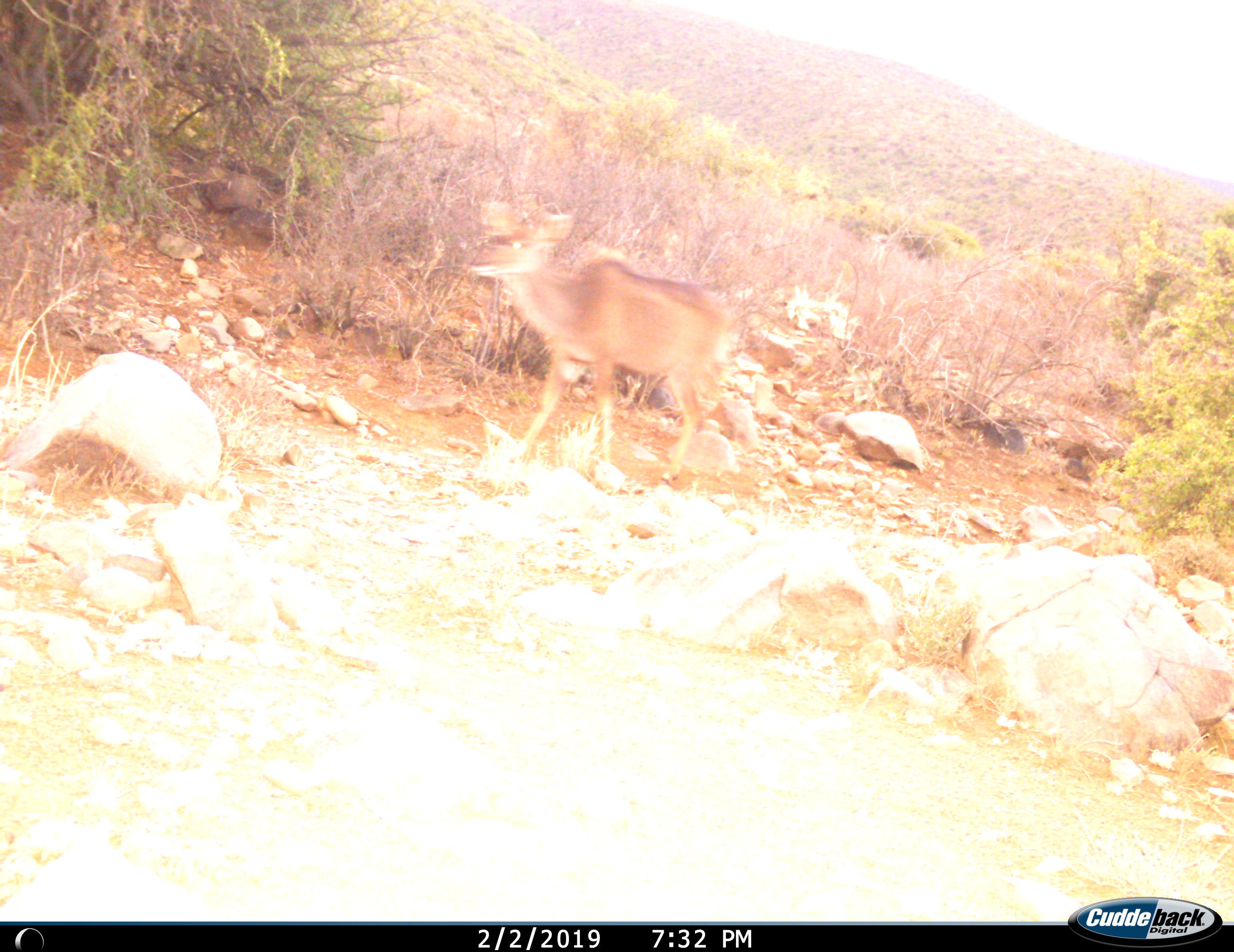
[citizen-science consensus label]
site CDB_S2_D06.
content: unidentified animal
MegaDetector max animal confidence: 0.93